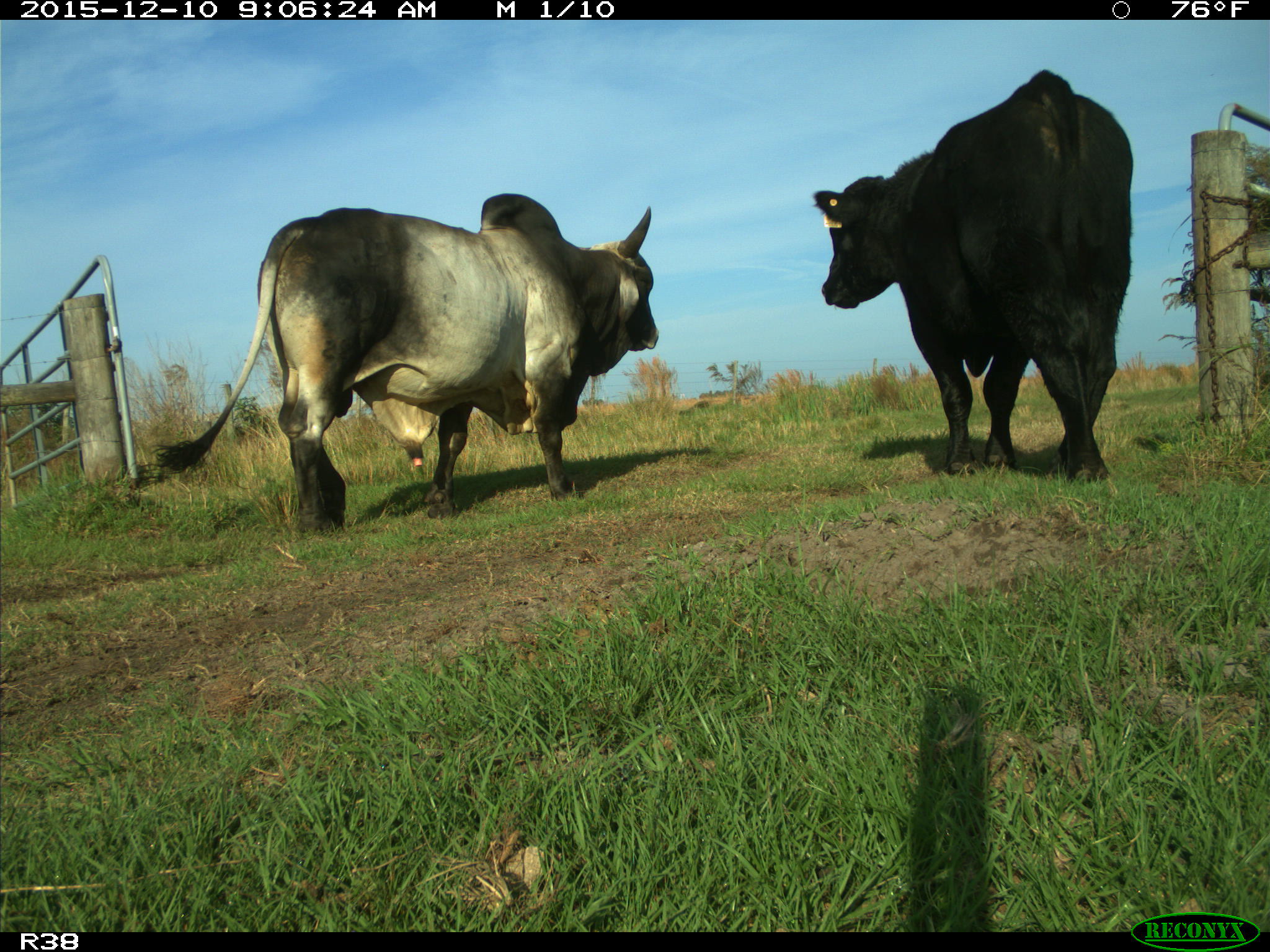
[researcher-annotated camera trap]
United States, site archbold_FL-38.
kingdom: Animalia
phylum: Chordata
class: Mammalia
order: Artiodactyla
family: Bovidae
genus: Bos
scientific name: Bos taurus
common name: domestic cow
Bos taurus (domestic cow).